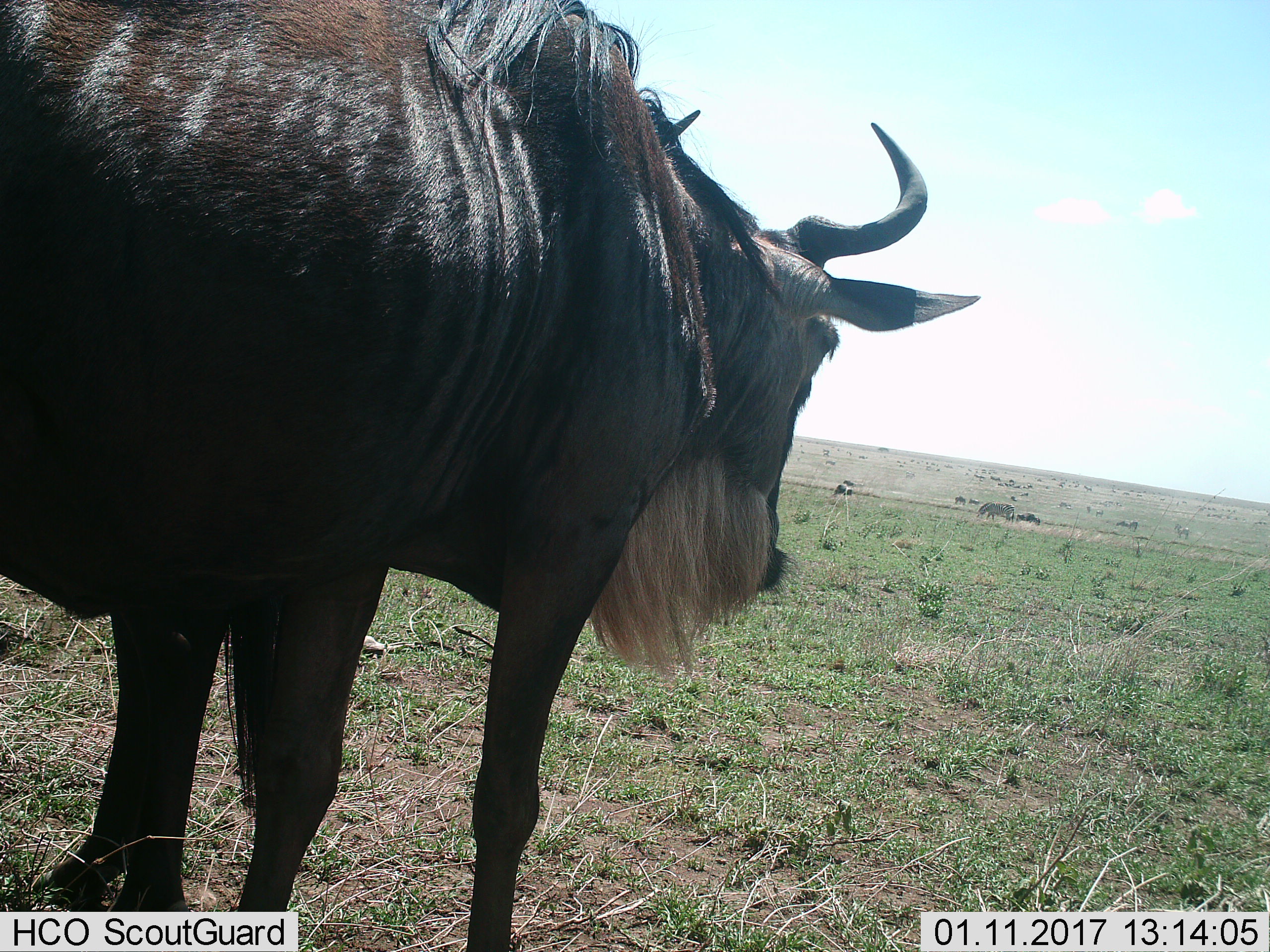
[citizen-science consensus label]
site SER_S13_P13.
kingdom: Animalia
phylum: Chordata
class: Mammalia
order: Artiodactyla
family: Bovidae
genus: Connochaetes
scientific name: Connochaetes taurinus taurinus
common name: blue wildebeest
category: wildebeestblue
Wildebeestblue (blue wildebeest) (Connochaetes taurinus taurinus), count 1. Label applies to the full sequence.